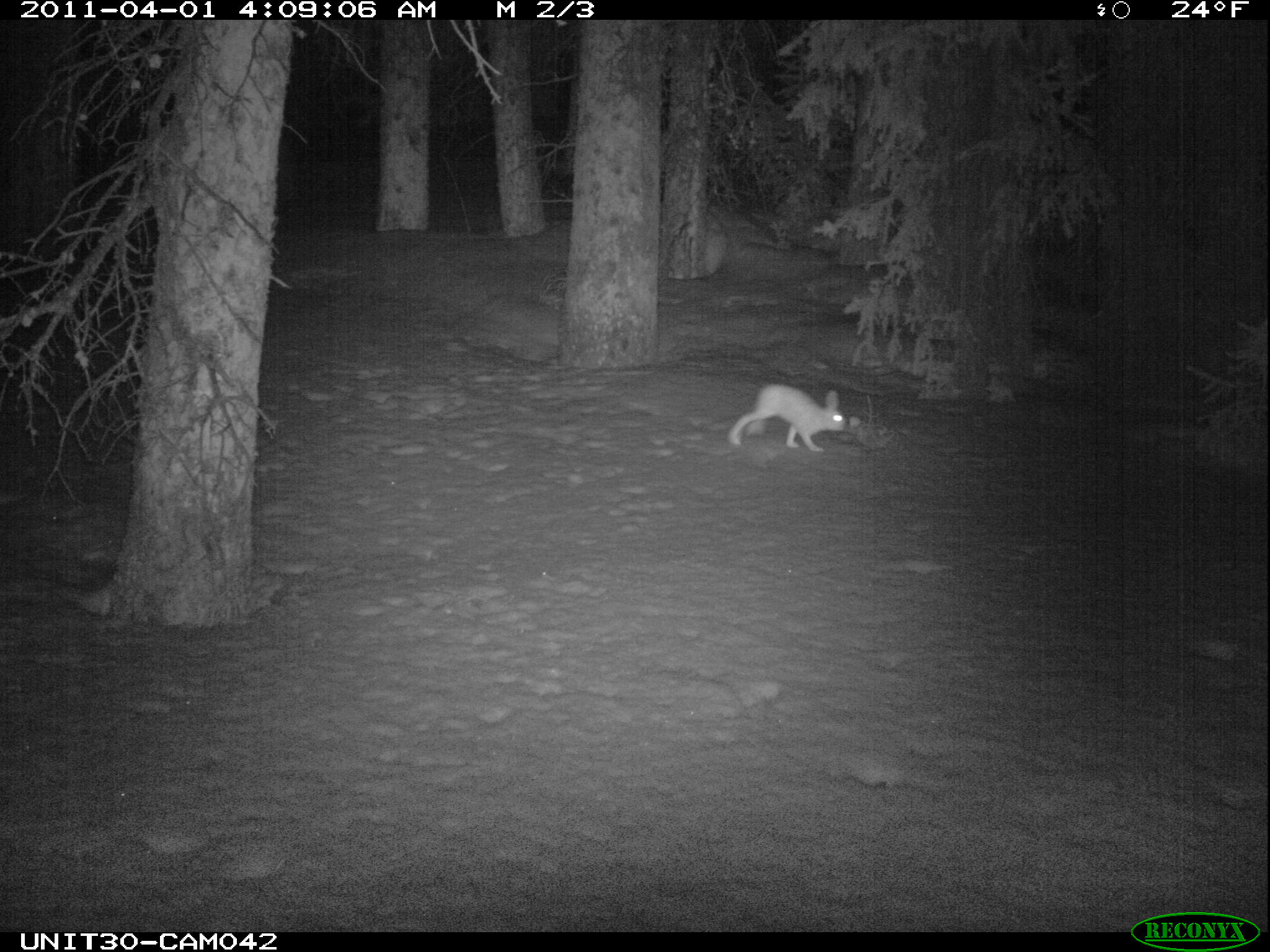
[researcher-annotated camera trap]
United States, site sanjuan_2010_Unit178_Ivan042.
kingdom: Animalia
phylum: Chordata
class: Mammalia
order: Lagomorpha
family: Leporidae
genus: Lepus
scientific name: Lepus americanus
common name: snowshoe hare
Lepus americanus (snowshoe hare).